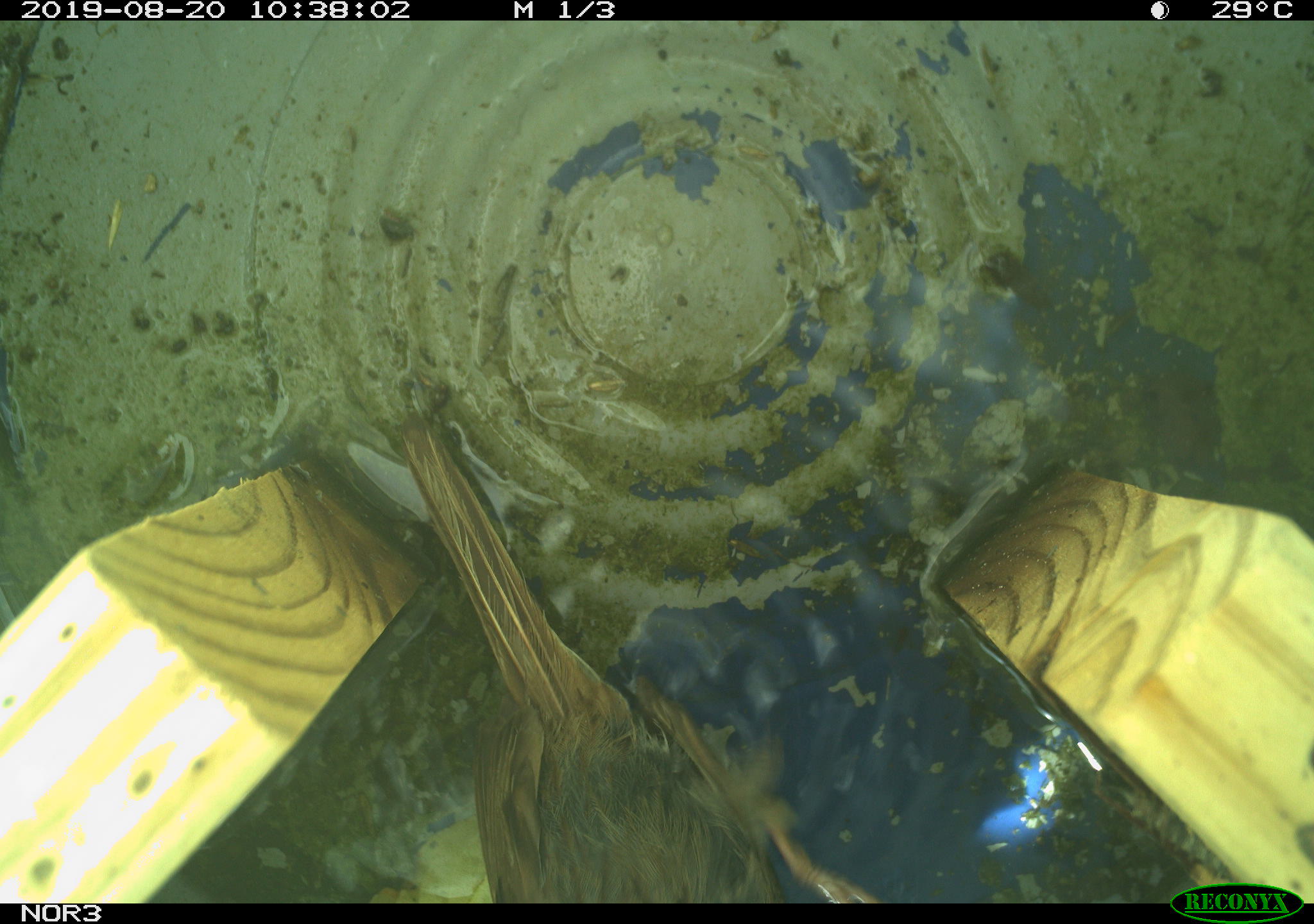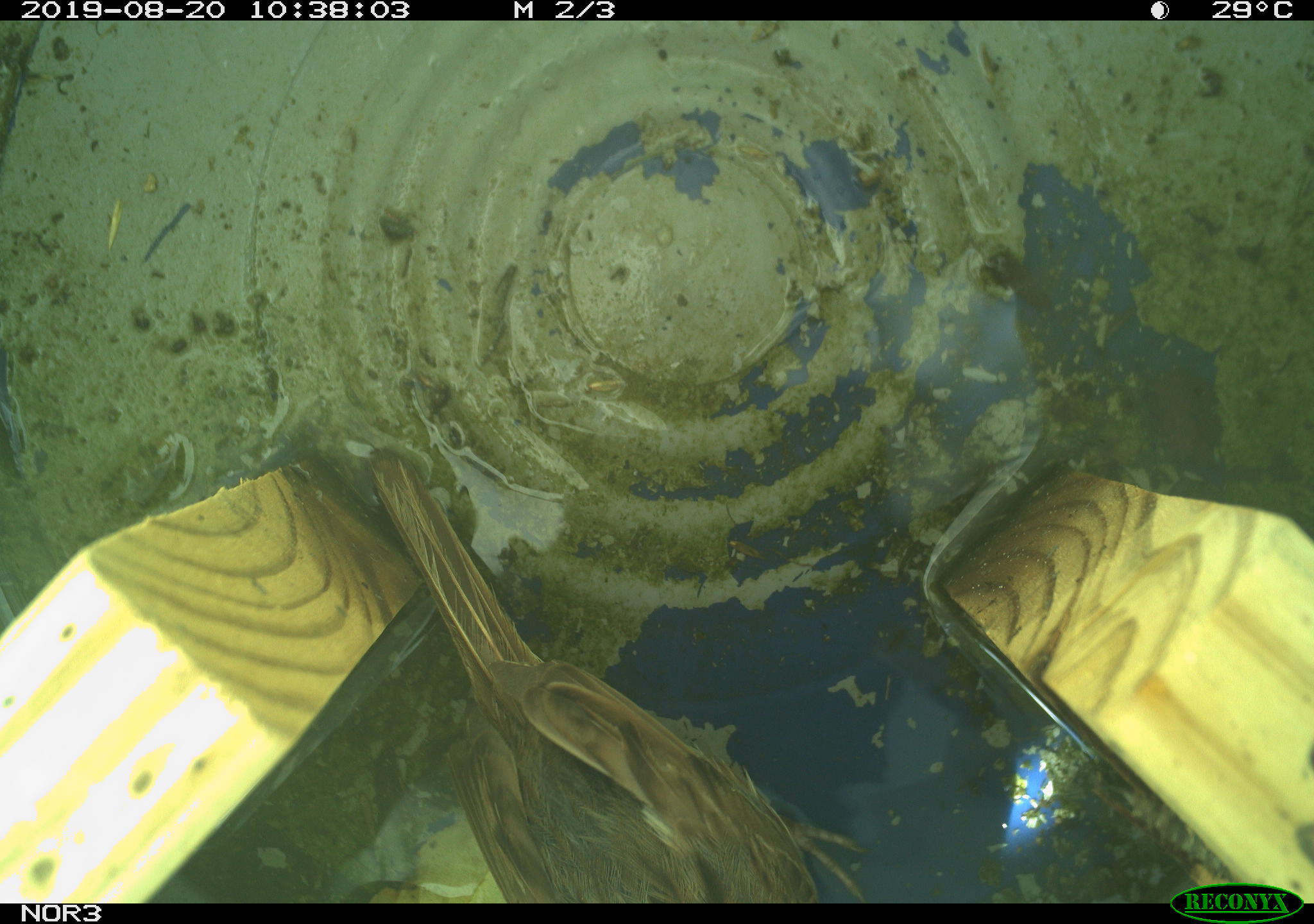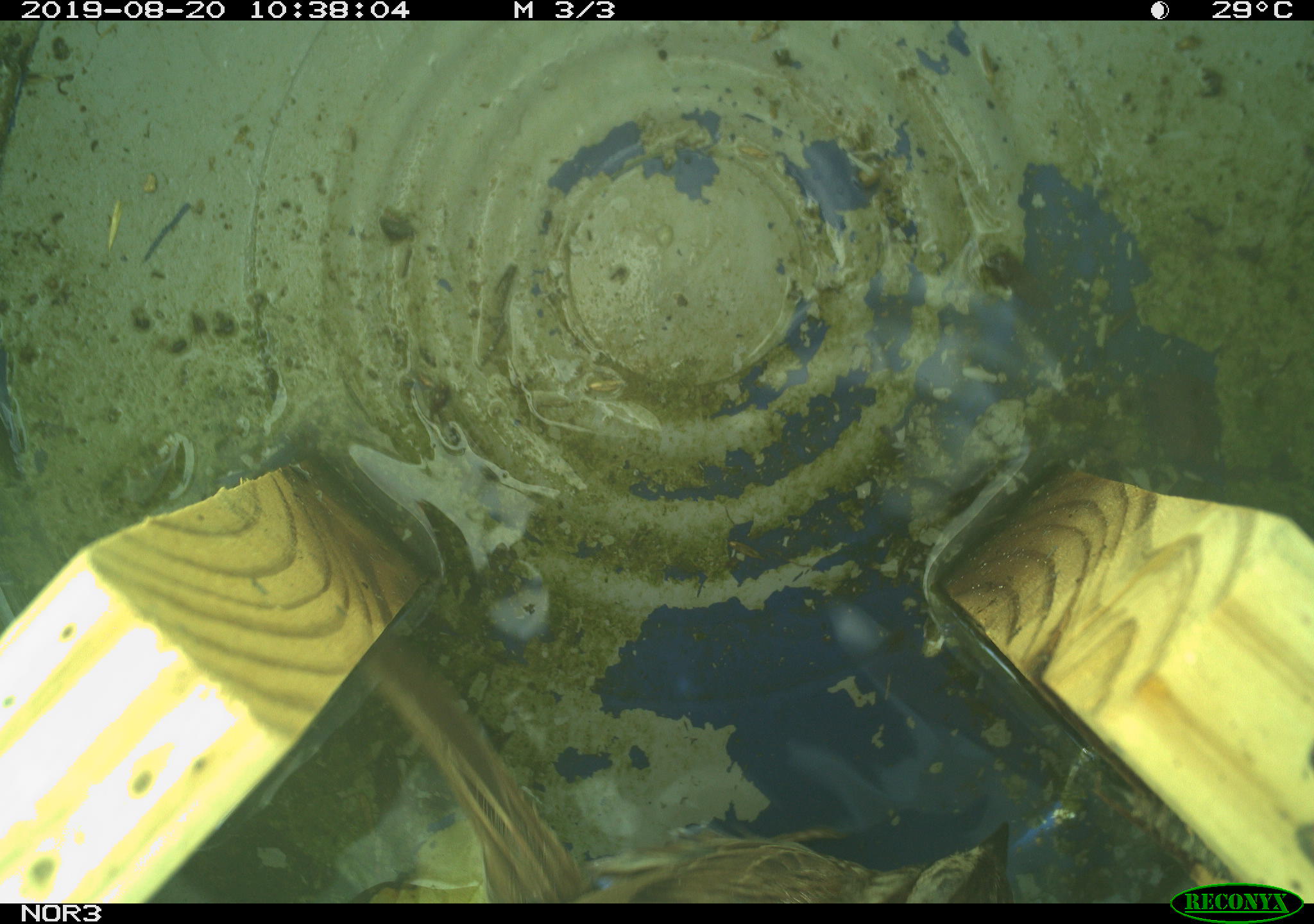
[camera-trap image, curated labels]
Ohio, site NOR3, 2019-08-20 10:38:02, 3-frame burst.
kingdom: Animalia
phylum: Chordata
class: Aves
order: Passeriformes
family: Passerellidae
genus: Melospiza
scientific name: Melospiza melodia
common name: song sparrow